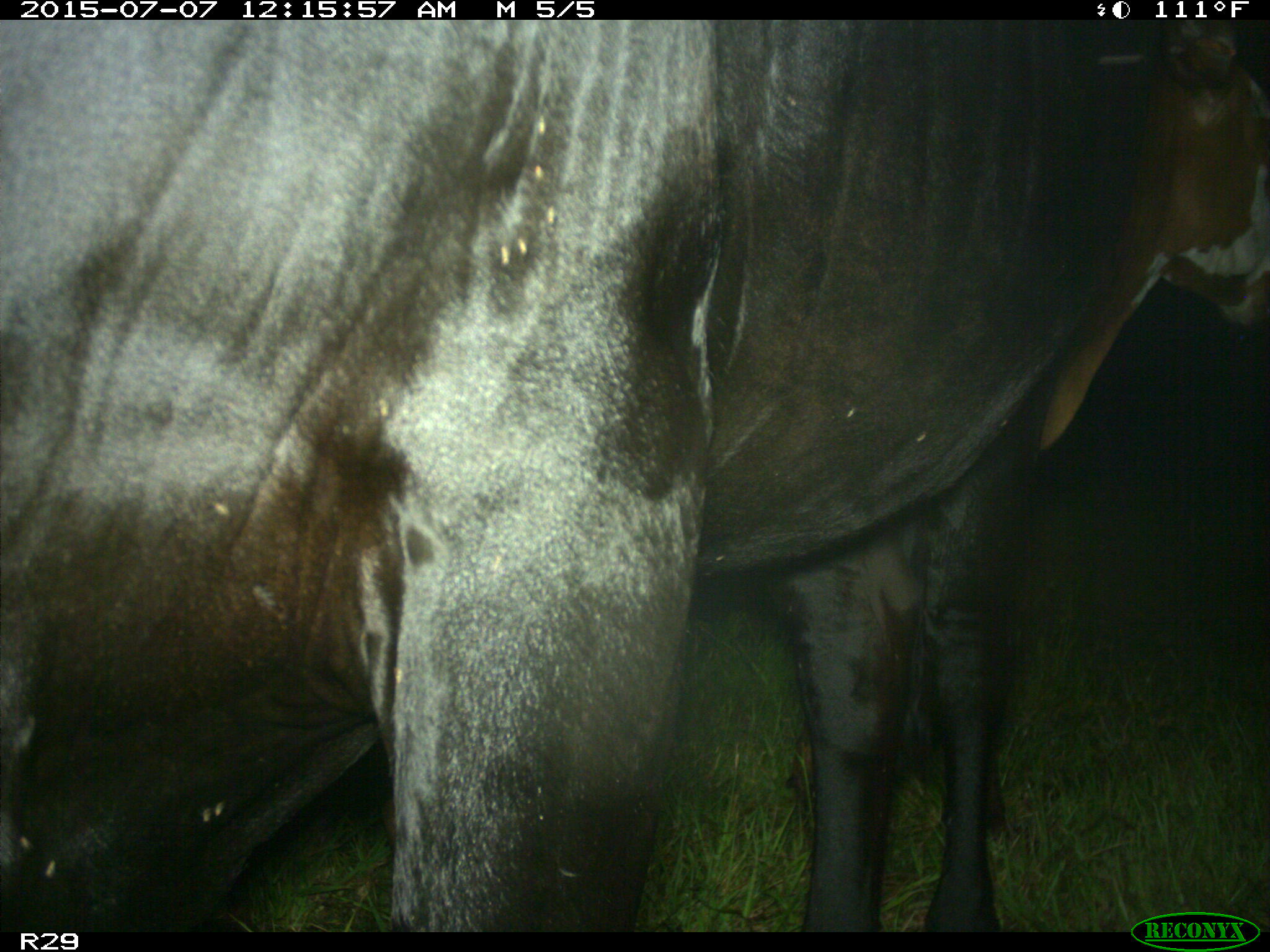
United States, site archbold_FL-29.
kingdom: Animalia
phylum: Chordata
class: Mammalia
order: Artiodactyla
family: Bovidae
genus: Bos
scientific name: Bos taurus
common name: domestic cow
Bos taurus (domestic cow).